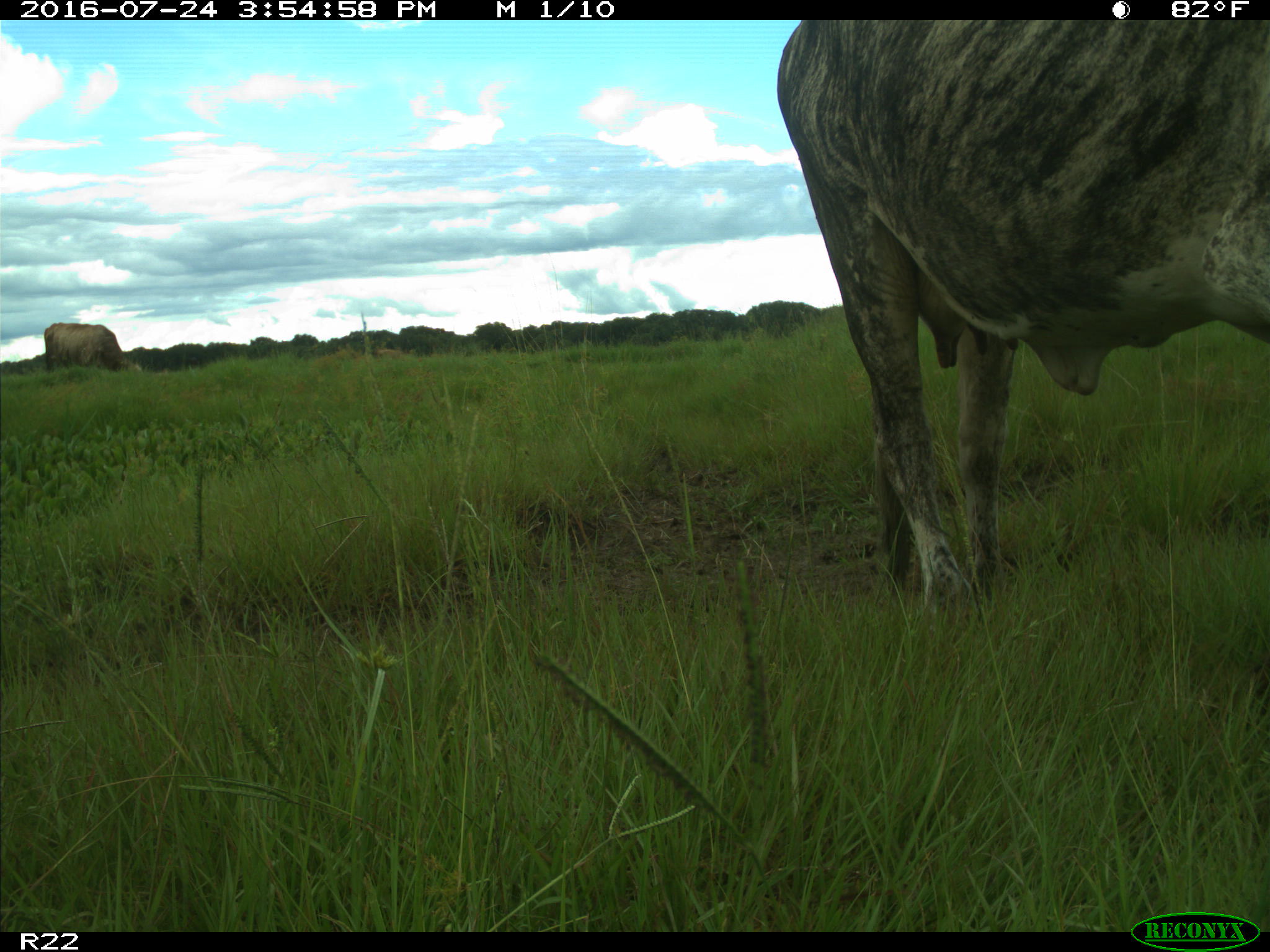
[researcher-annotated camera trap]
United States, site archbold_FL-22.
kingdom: Animalia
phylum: Chordata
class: Mammalia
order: Artiodactyla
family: Bovidae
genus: Bos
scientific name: Bos taurus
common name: domestic cow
Bos taurus (domestic cow).